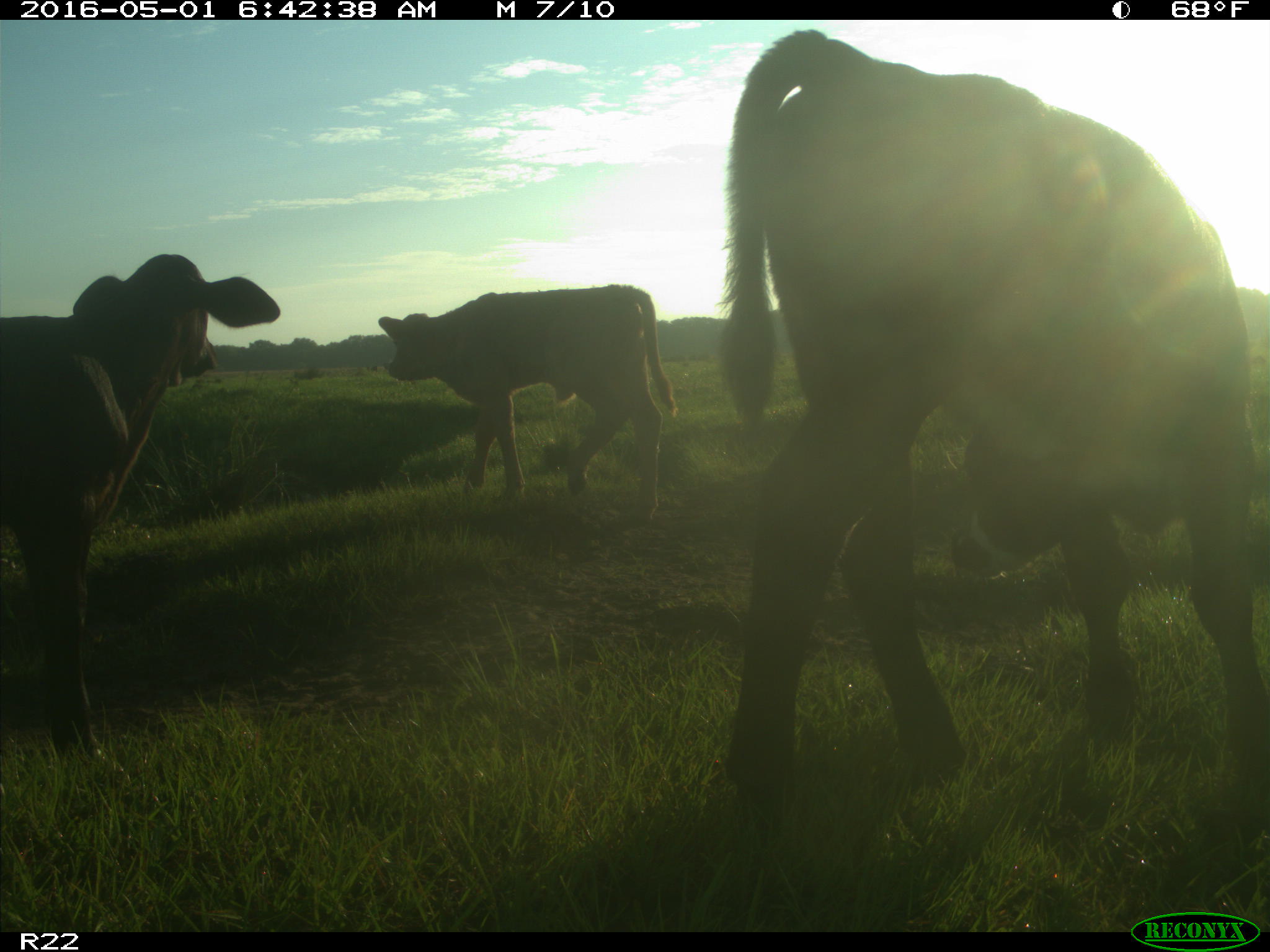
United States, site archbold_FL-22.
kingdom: Animalia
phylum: Chordata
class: Mammalia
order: Artiodactyla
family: Bovidae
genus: Bos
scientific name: Bos taurus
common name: domestic cow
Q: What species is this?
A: Bos taurus (domestic cow).